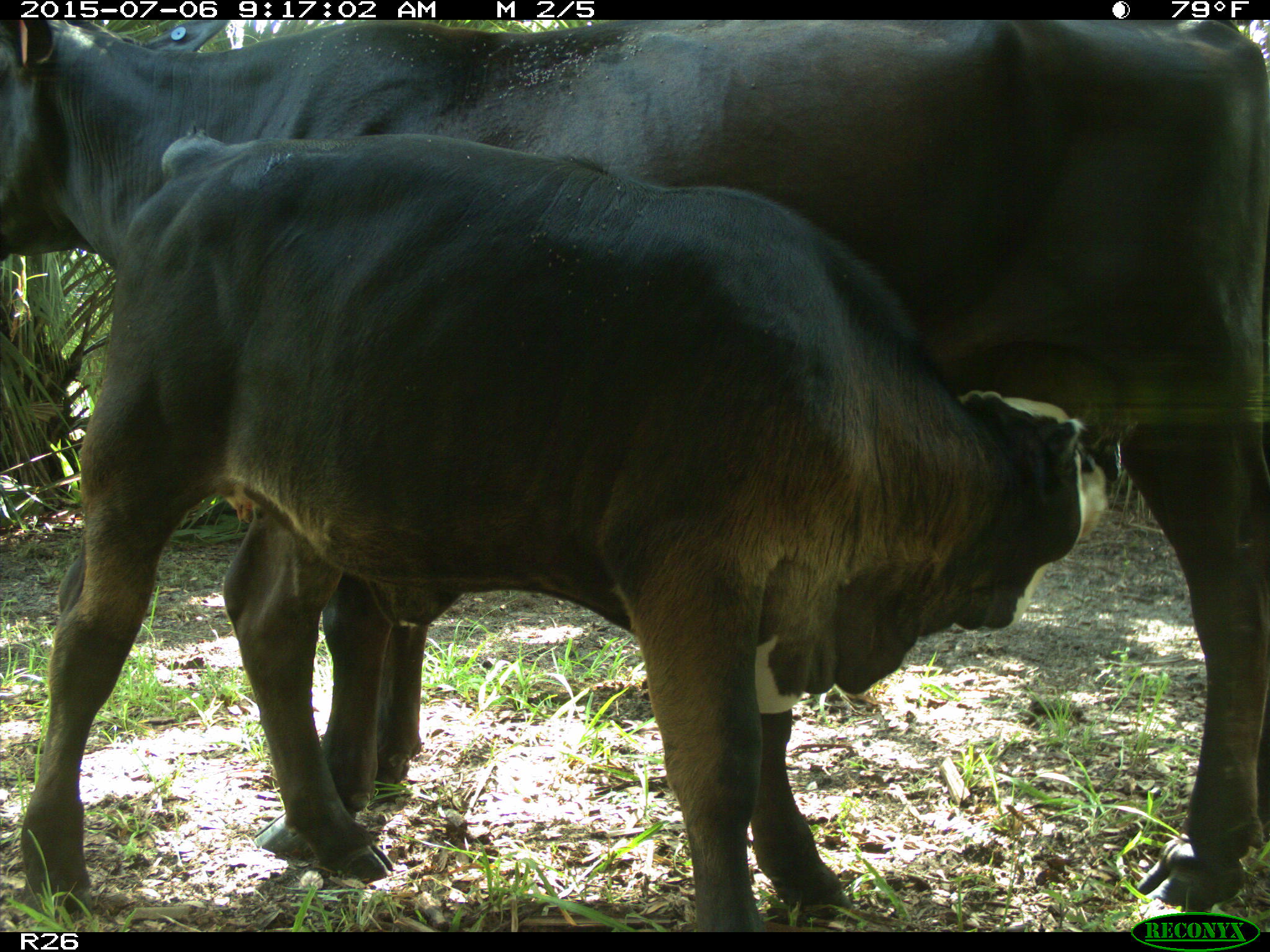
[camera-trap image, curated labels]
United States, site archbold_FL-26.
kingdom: Animalia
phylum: Chordata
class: Mammalia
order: Artiodactyla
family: Bovidae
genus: Bos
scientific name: Bos taurus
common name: domestic cow